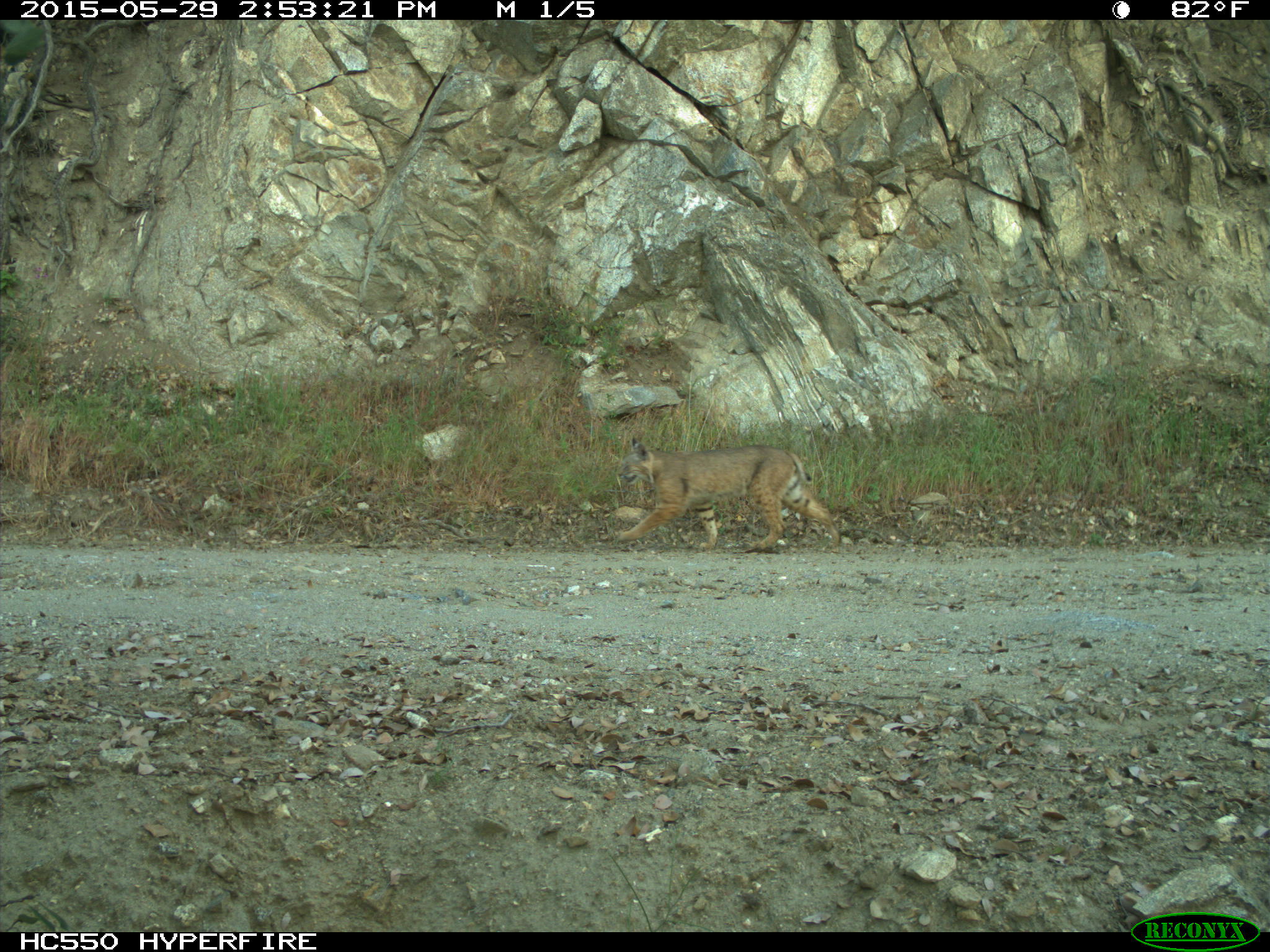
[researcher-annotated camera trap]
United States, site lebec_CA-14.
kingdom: Animalia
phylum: Chordata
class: Mammalia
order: Carnivora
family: Felidae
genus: Lynx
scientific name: Lynx rufus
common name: bobcat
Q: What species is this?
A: Lynx rufus (bobcat).